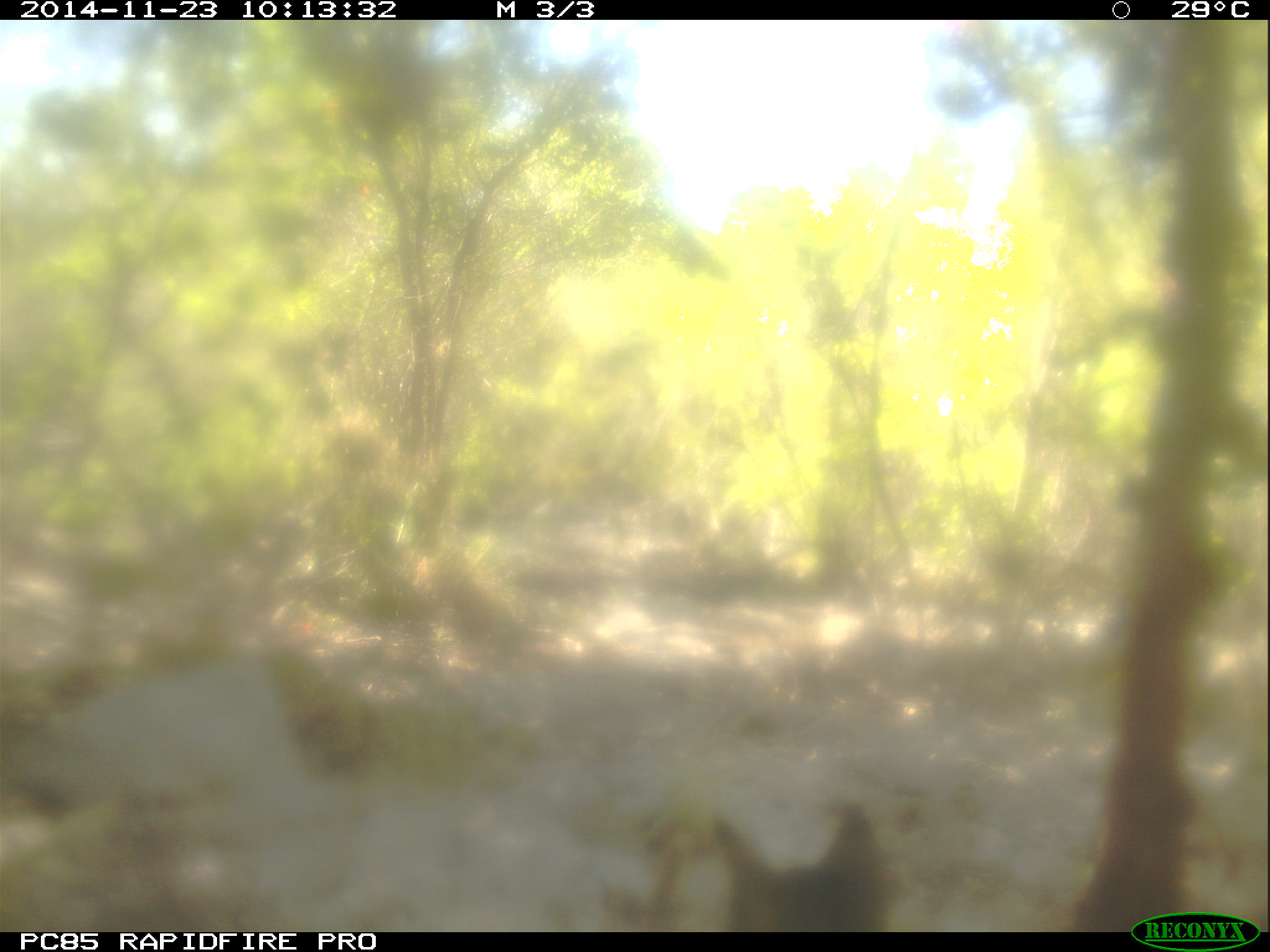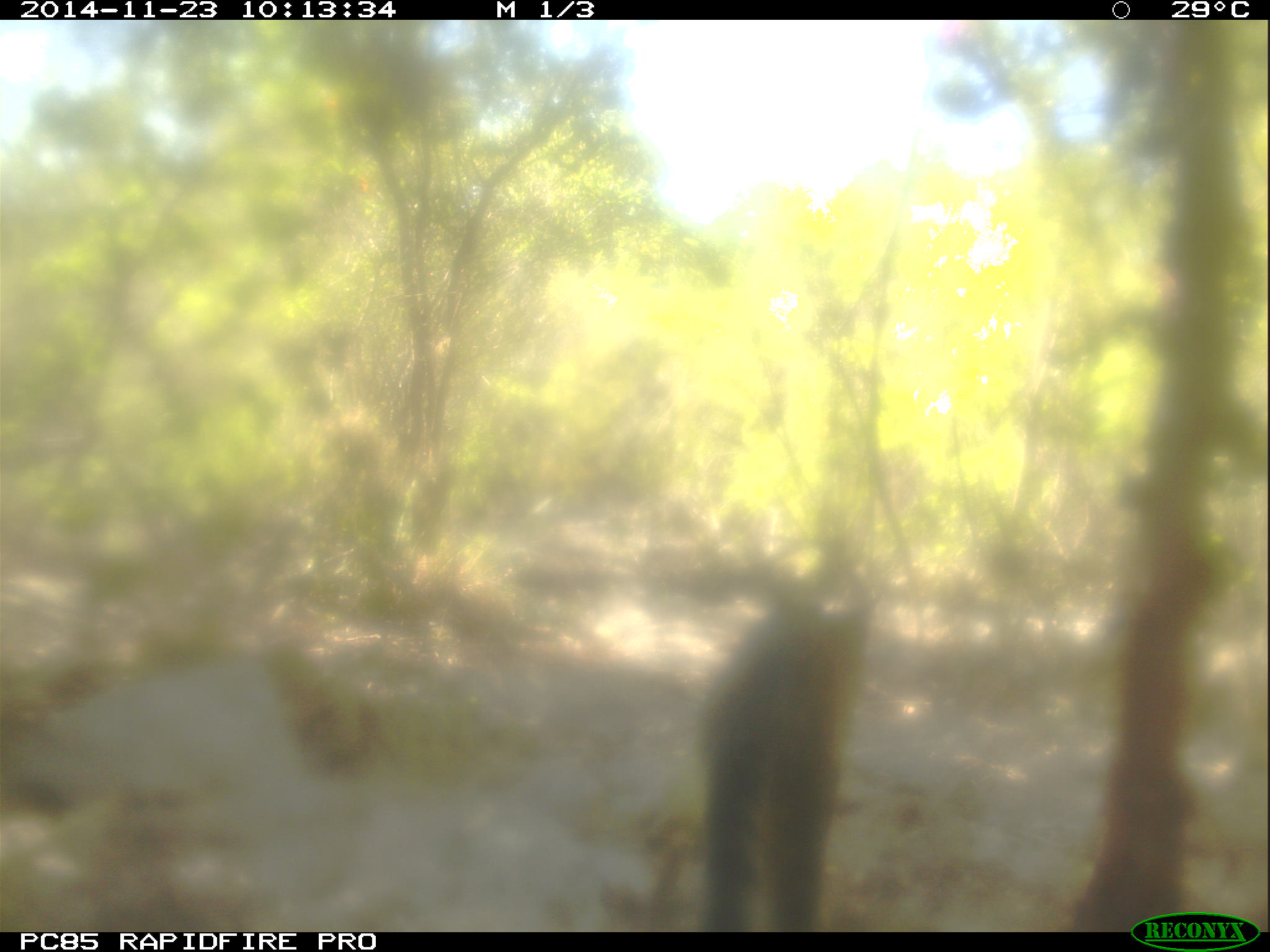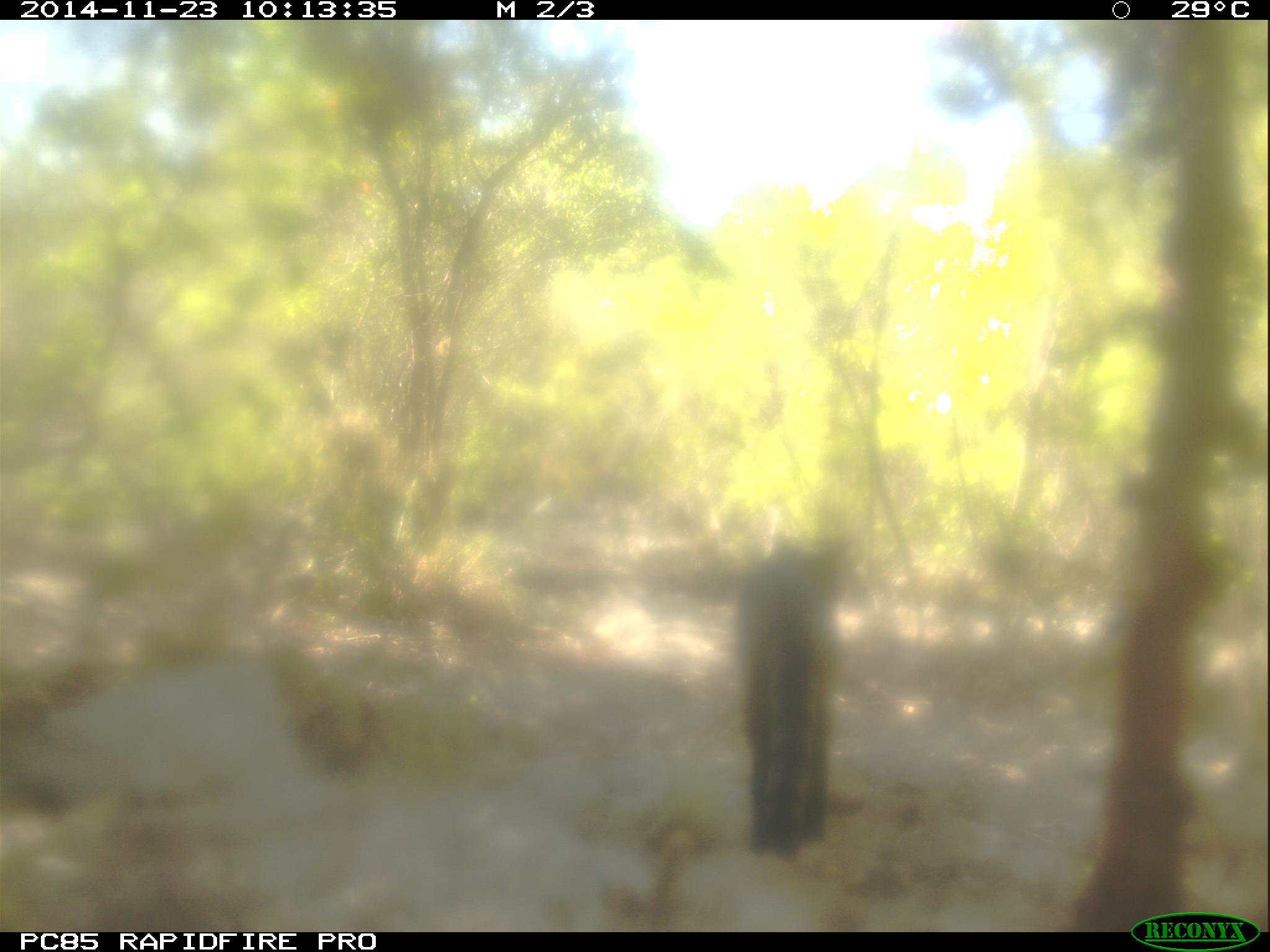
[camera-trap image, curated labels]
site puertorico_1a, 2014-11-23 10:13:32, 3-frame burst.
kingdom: Animalia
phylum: Chordata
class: Mammalia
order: Carnivora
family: Felidae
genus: Felis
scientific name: Felis catus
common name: cat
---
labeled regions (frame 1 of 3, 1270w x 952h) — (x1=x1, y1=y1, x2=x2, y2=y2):
cat: (x1=693, y1=796, x2=894, y2=931)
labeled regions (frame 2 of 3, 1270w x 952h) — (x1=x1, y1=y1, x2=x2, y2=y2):
cat: (x1=686, y1=580, x2=890, y2=932)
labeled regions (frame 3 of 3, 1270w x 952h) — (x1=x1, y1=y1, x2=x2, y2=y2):
cat: (x1=734, y1=526, x2=861, y2=865)